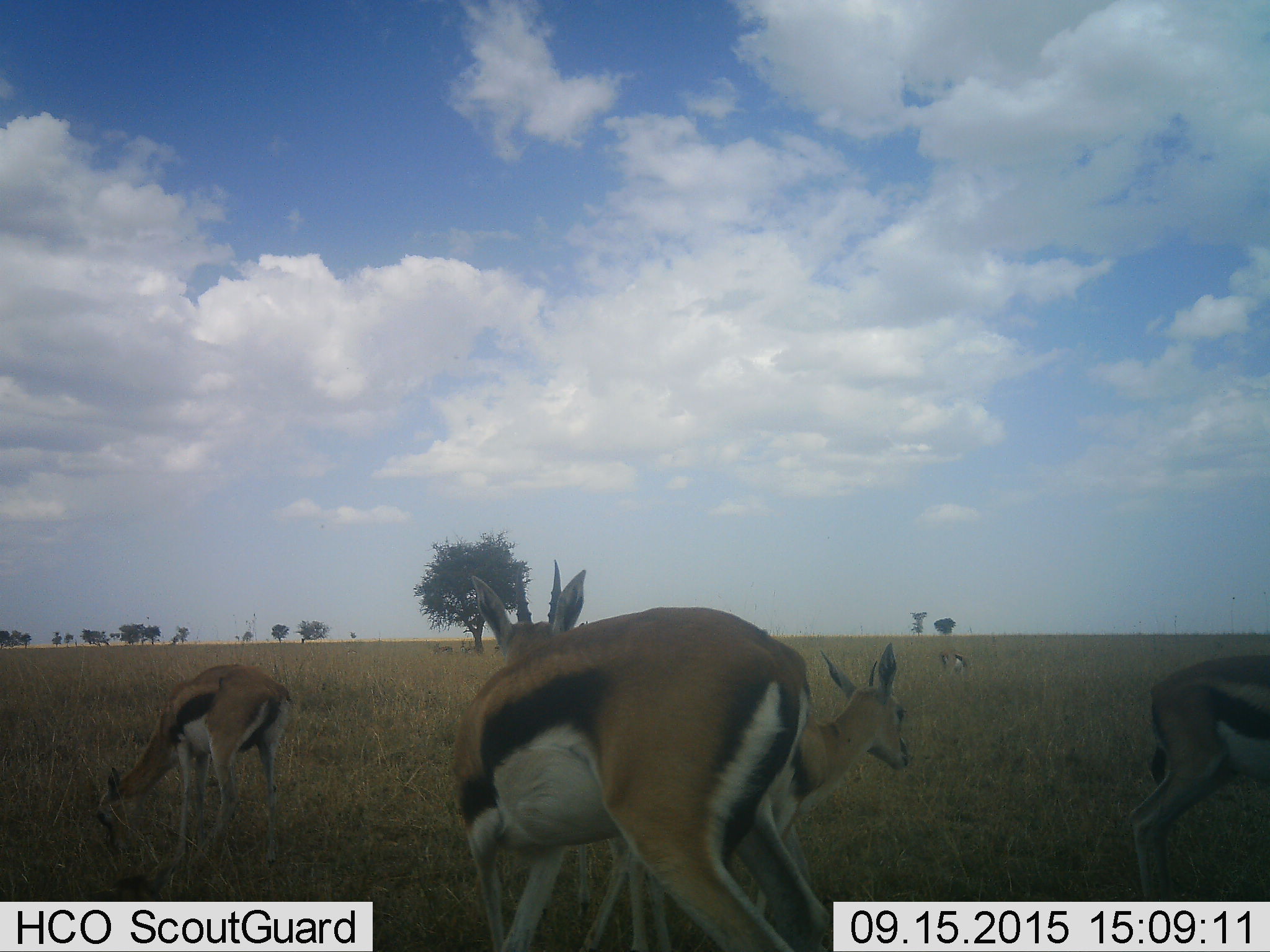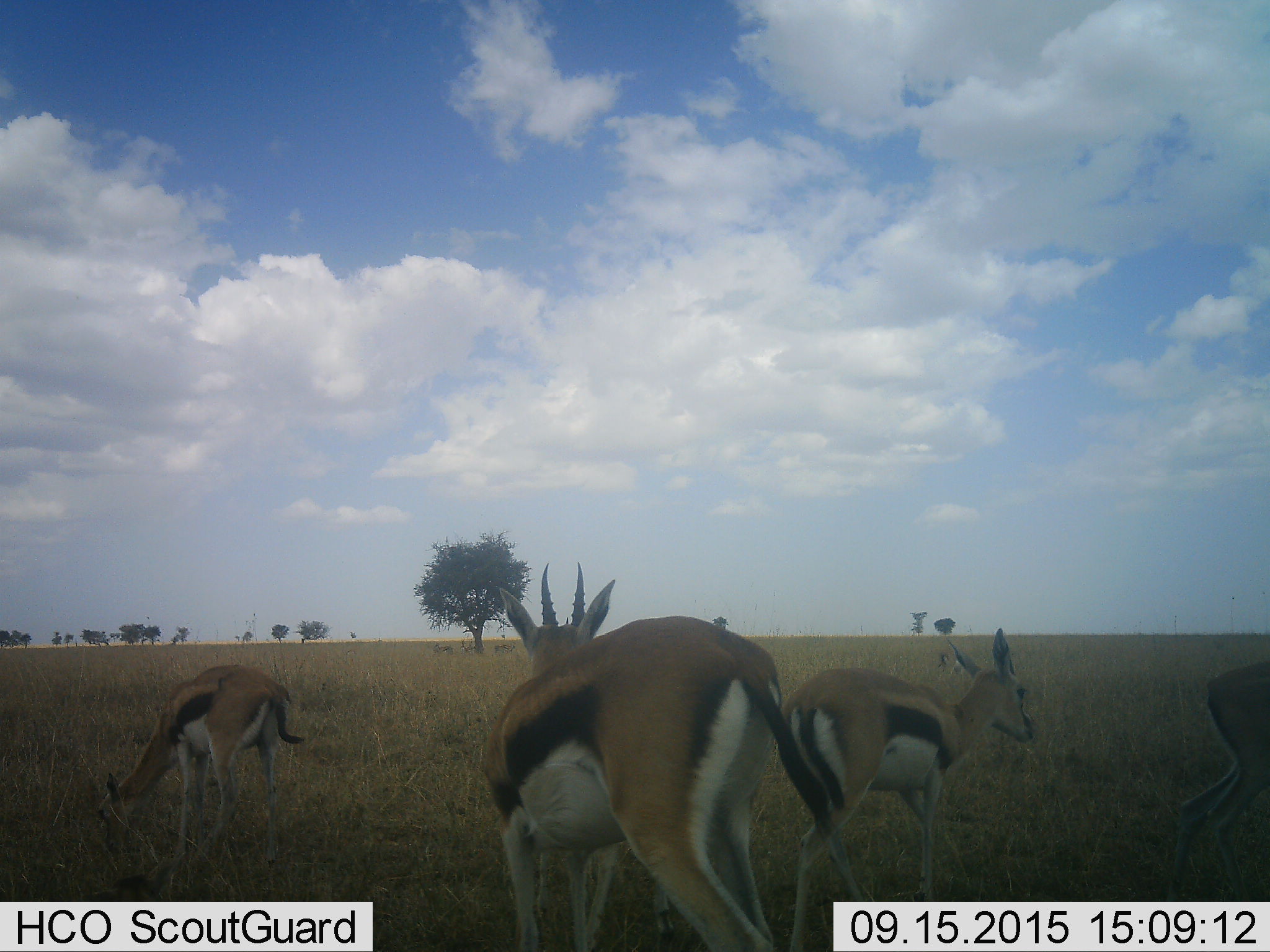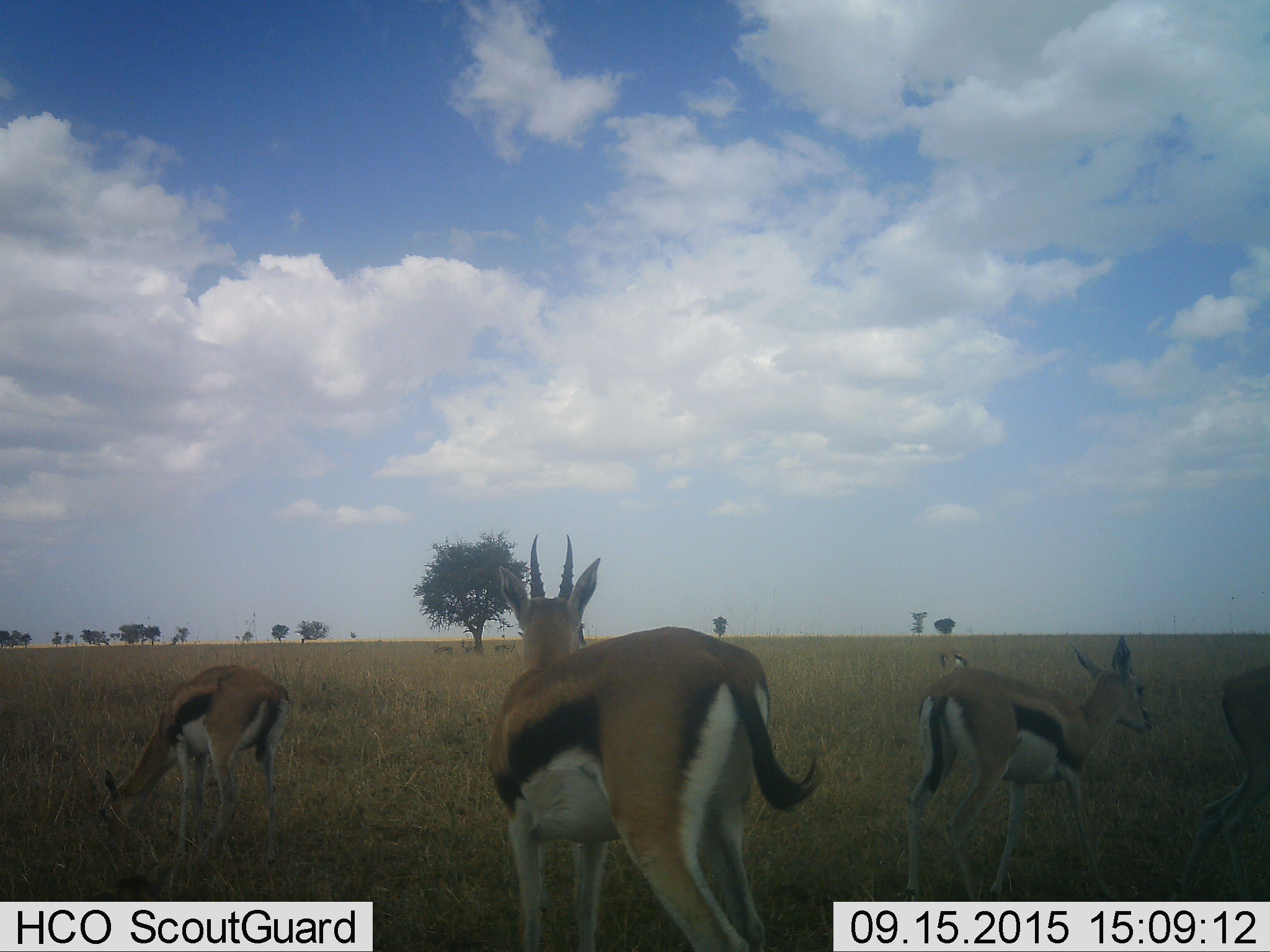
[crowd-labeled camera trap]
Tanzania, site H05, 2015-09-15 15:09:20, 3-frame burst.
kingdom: Animalia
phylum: Chordata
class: Mammalia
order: Artiodactyla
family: Bovidae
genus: Eudorcas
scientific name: Eudorcas thomsonii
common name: thomson's gazelle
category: gazellethomsons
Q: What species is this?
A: Gazellethomsons (thomson's gazelle) (Eudorcas thomsonii).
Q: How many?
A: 5.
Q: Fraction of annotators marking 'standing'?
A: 50%.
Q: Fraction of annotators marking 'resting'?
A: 0%.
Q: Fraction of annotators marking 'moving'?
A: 75%.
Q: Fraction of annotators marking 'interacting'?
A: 0%.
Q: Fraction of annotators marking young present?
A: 25%.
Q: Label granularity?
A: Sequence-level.